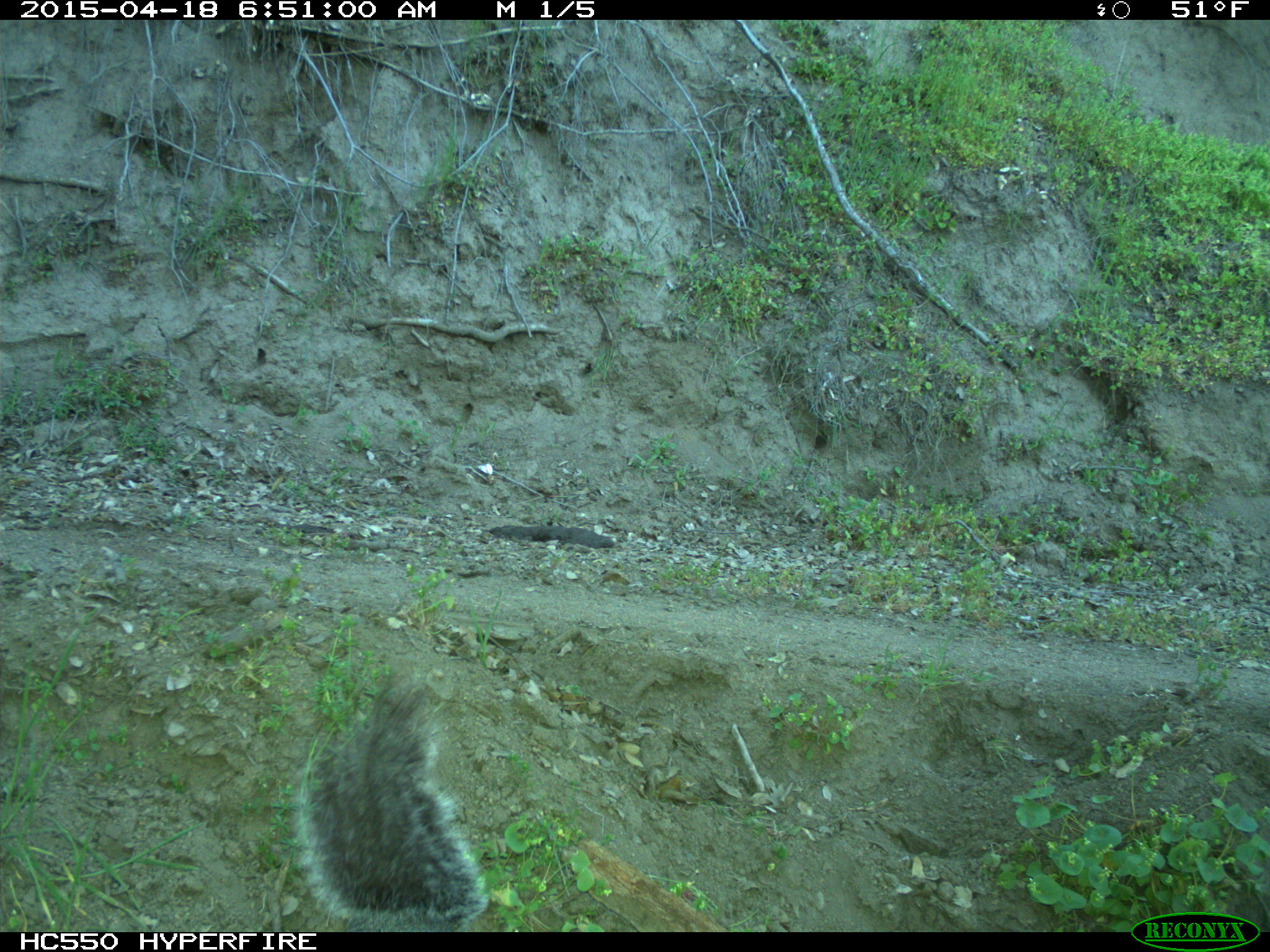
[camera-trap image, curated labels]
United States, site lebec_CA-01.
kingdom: Animalia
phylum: Chordata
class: Mammalia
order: Rodentia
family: Sciuridae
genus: Sciurus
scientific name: Sciurus carolinensis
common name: eastern gray squirrel